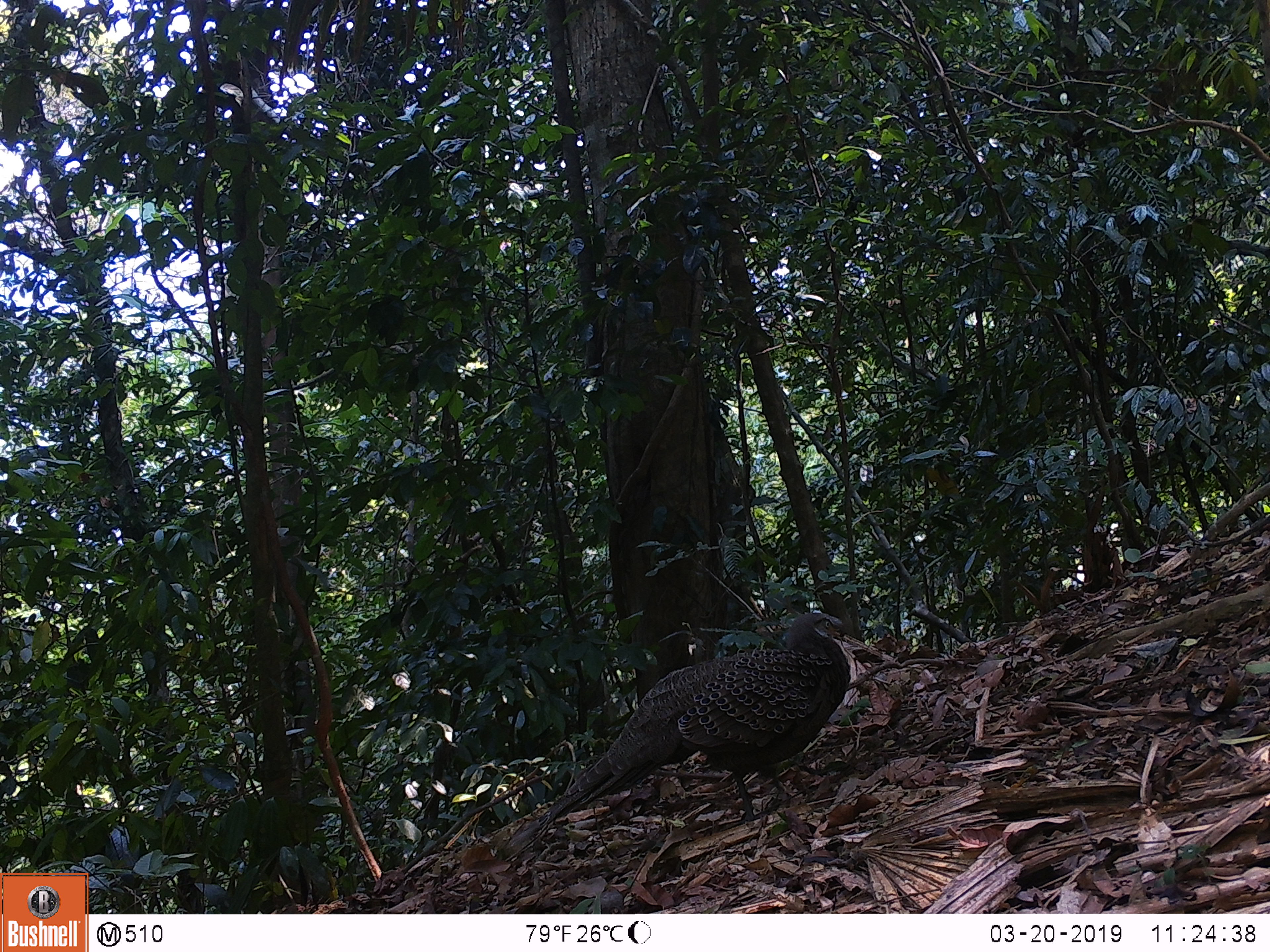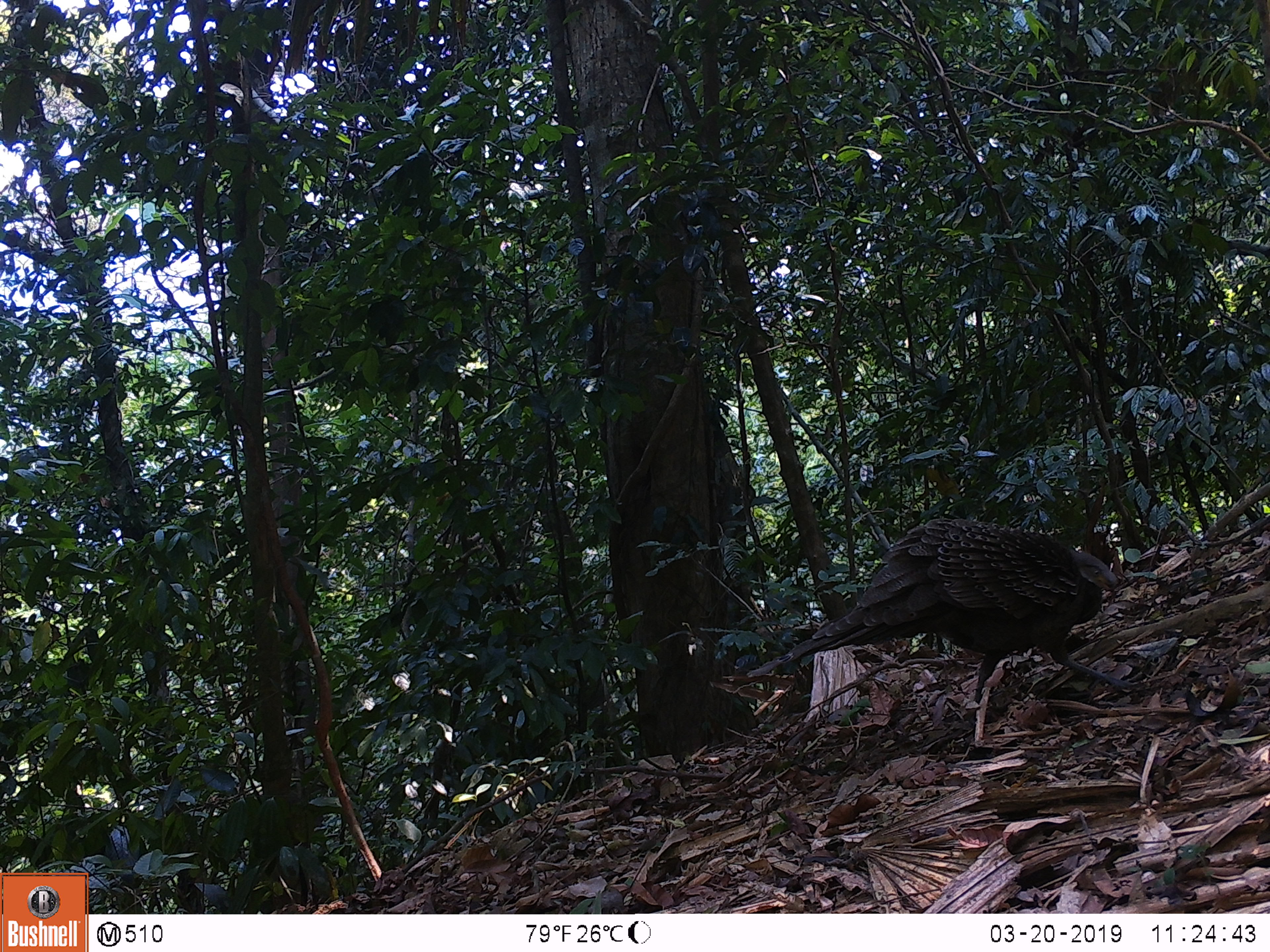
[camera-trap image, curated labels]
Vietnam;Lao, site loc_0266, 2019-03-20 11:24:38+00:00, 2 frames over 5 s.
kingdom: Animalia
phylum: Chordata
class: Aves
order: Galliformes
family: Phasianidae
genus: Polyplectron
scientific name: Polyplectron bicalcaratum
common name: gray peacock-pheasant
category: grey peacock pheasant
Grey peacock pheasant (gray peacock-pheasant) (Polyplectron bicalcaratum). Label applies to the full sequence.